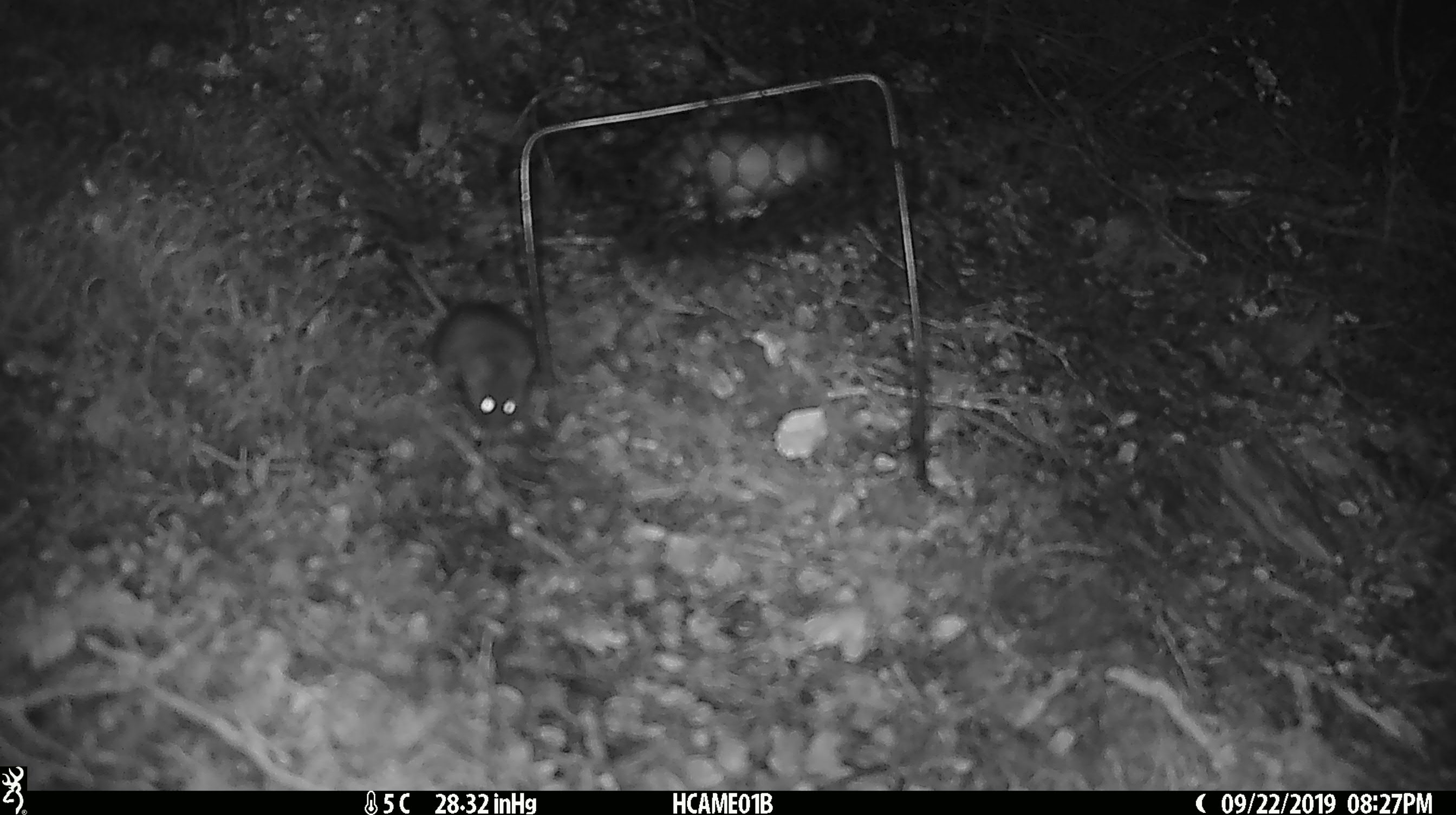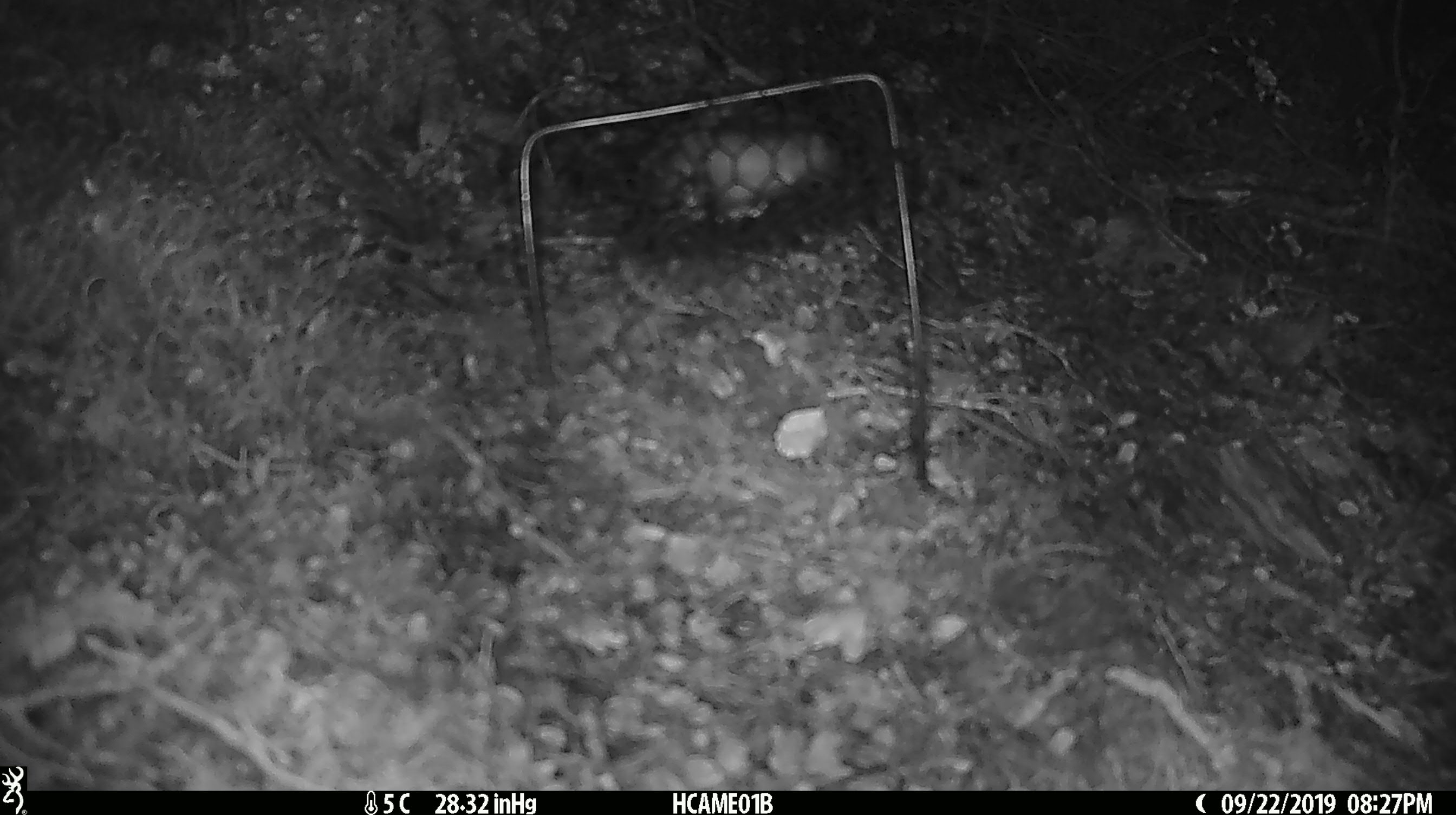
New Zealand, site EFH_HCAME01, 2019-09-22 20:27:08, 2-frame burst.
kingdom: Animalia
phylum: Chordata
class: Mammalia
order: Rodentia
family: Muridae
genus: Mus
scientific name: Mus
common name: mouse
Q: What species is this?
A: Mouse (Mus).